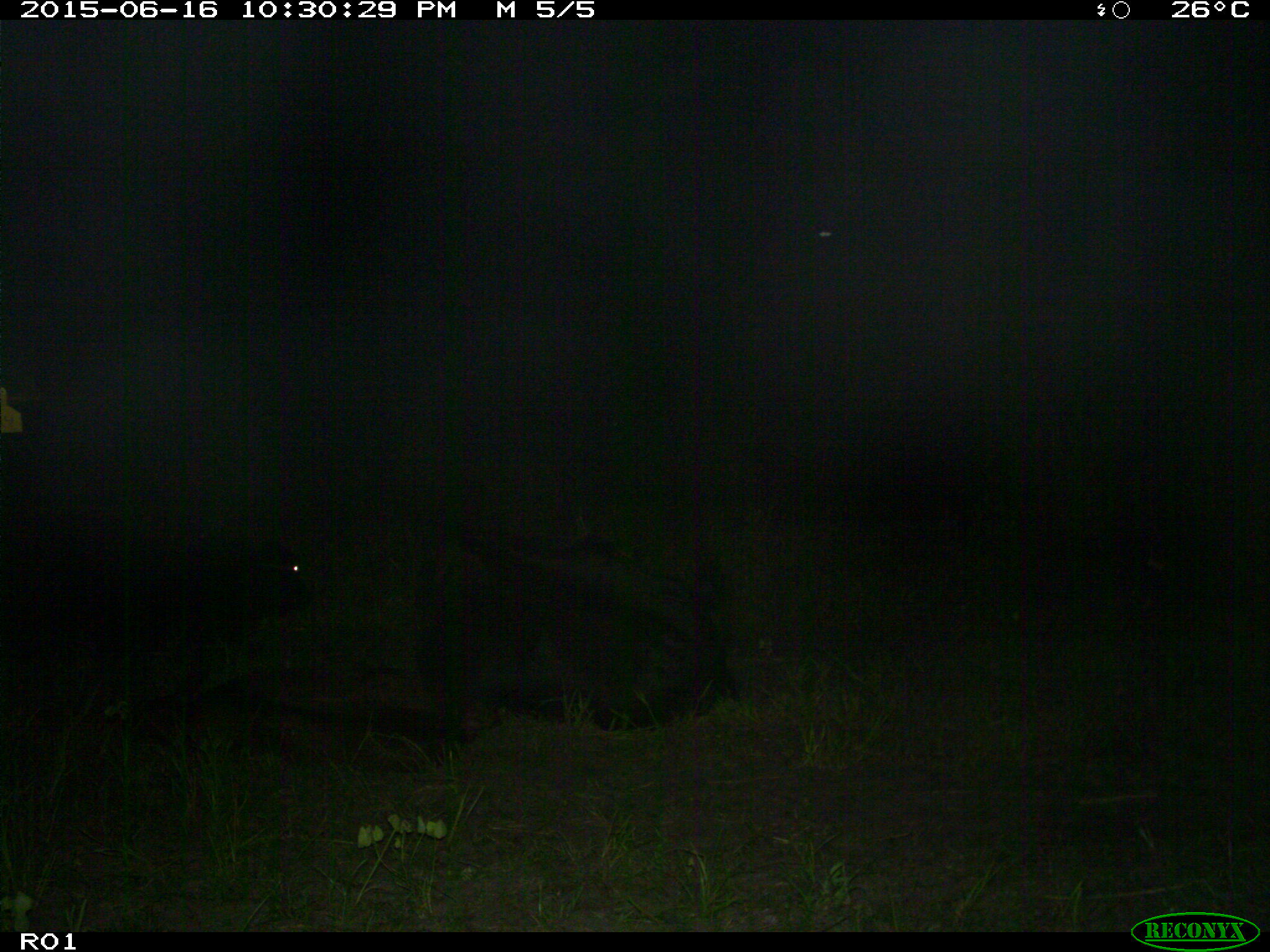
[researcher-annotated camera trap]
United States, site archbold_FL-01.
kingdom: Animalia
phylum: Chordata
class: Mammalia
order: Artiodactyla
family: Bovidae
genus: Bos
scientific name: Bos taurus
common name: domestic cow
Bos taurus (domestic cow).